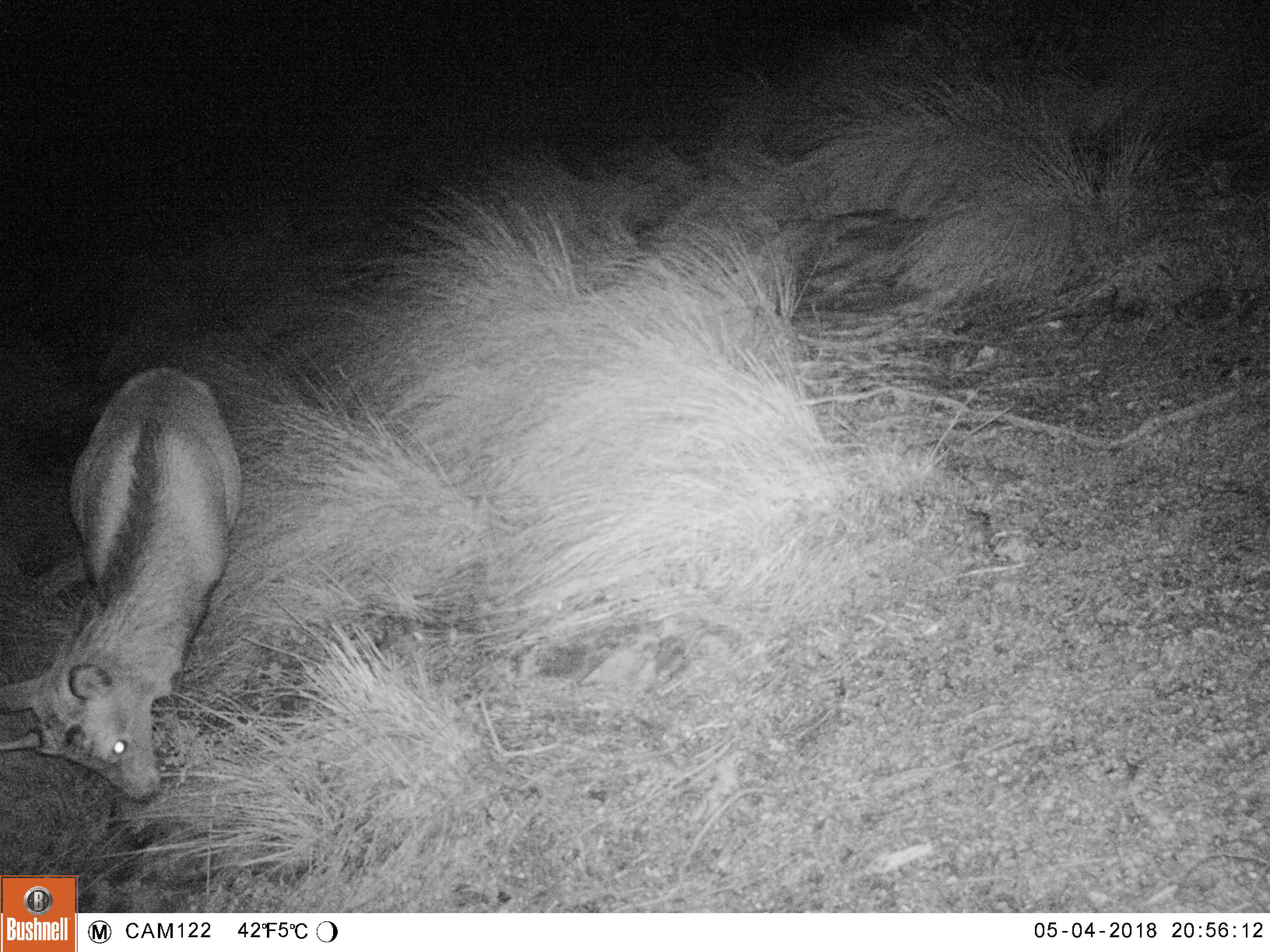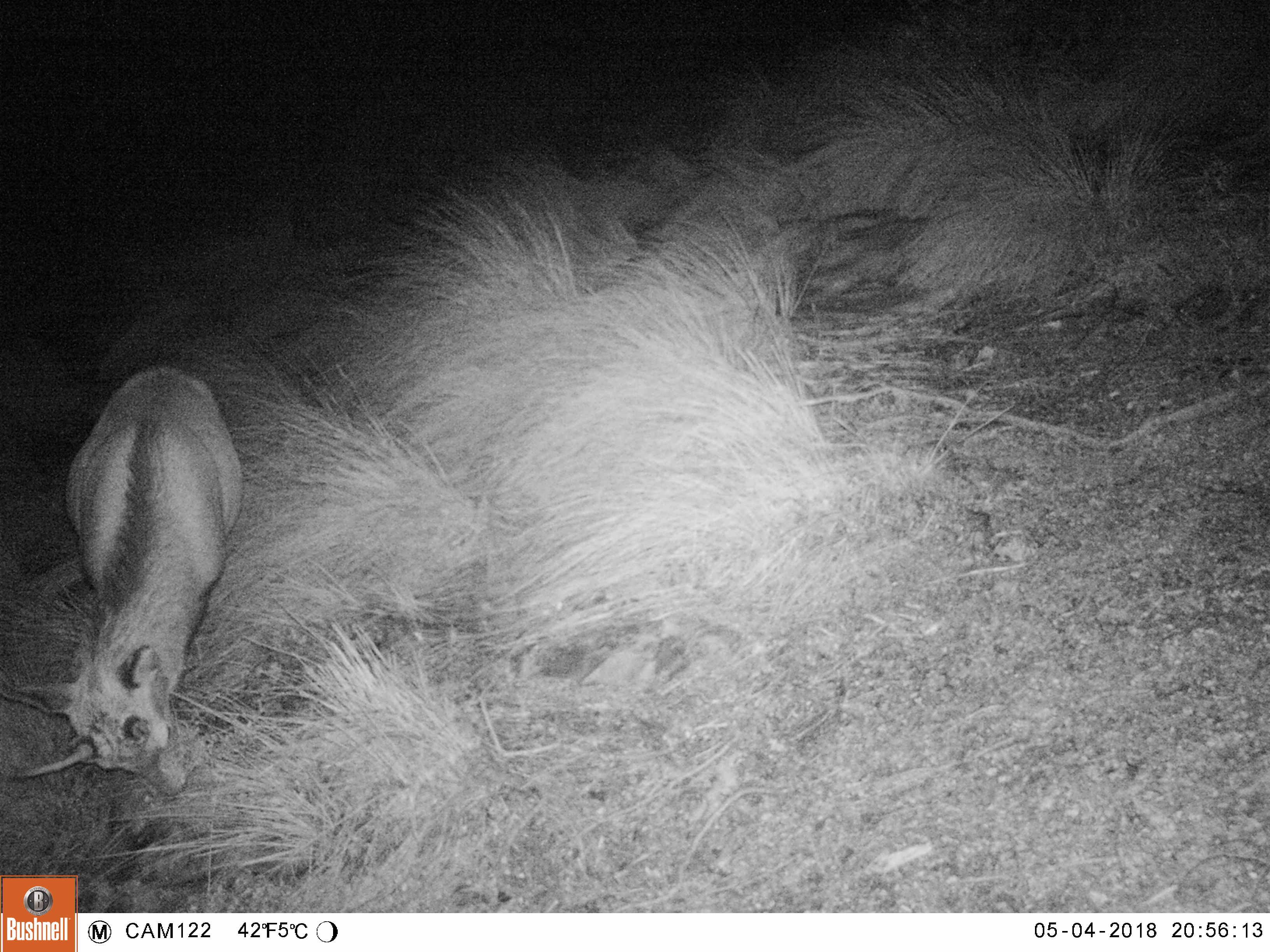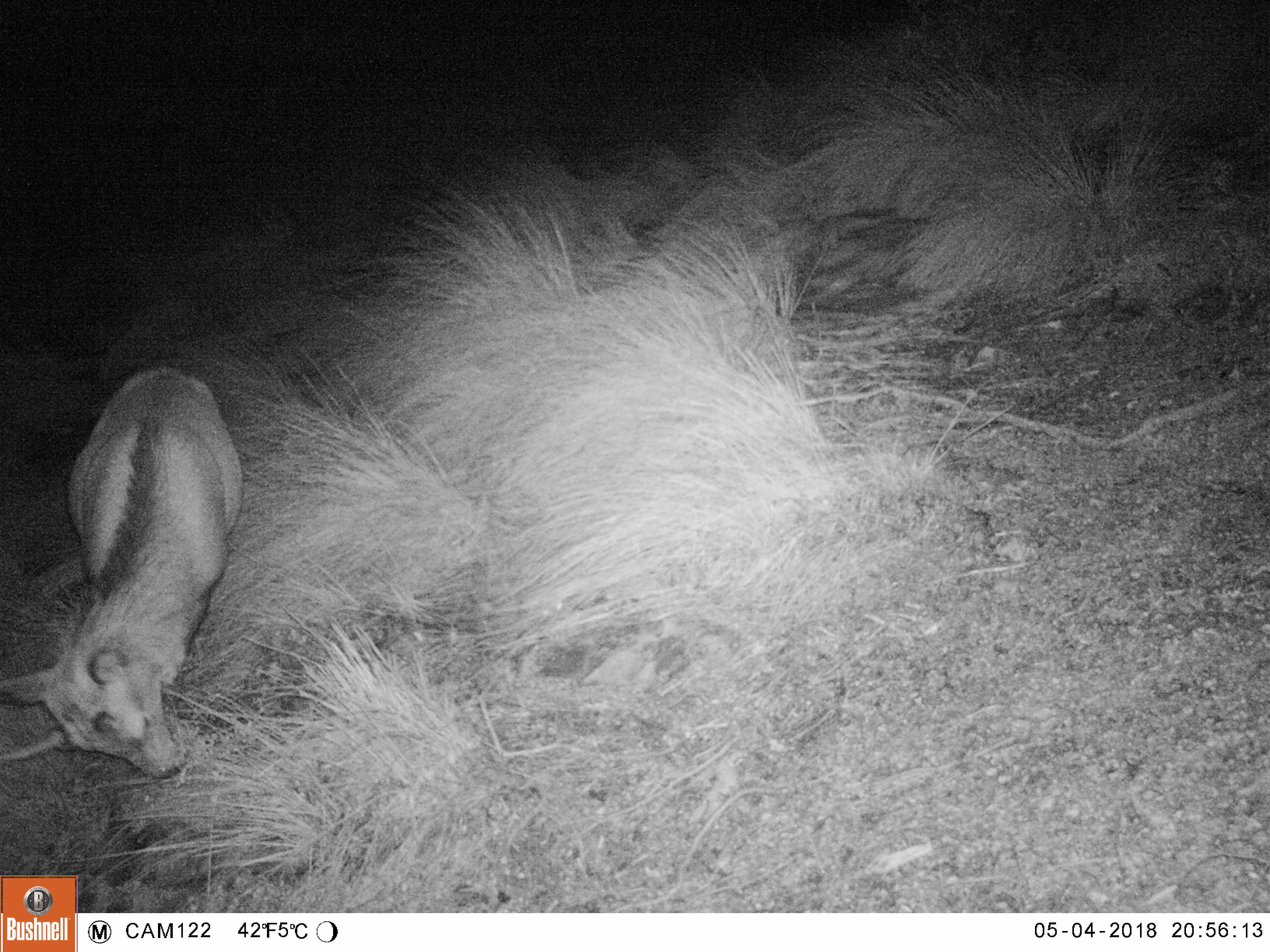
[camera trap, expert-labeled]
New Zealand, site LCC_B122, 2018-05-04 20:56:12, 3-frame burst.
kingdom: Animalia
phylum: Chordata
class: Mammalia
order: Artiodactyla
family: Cervidae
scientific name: Cervidae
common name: deer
Deer (Cervidae).